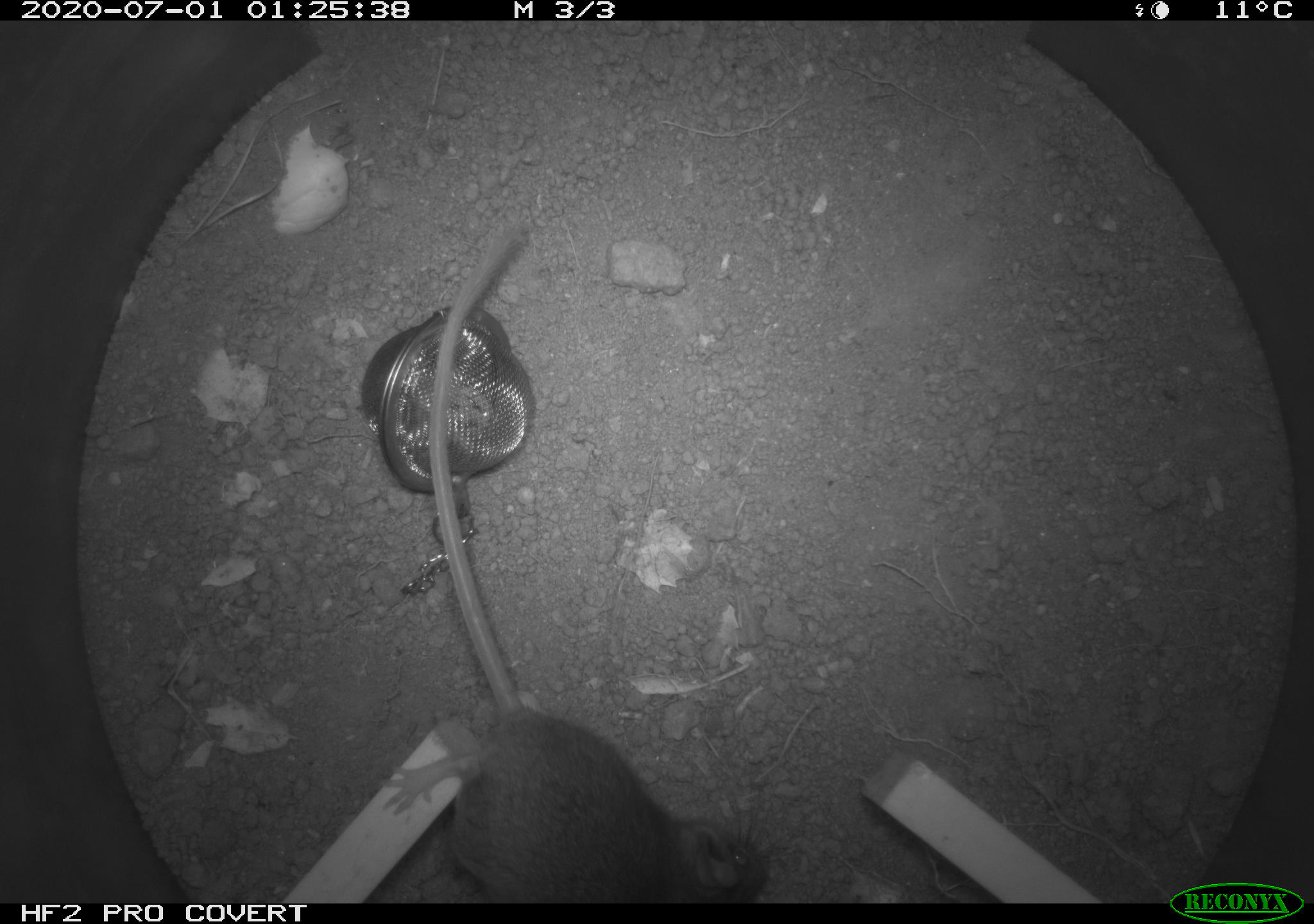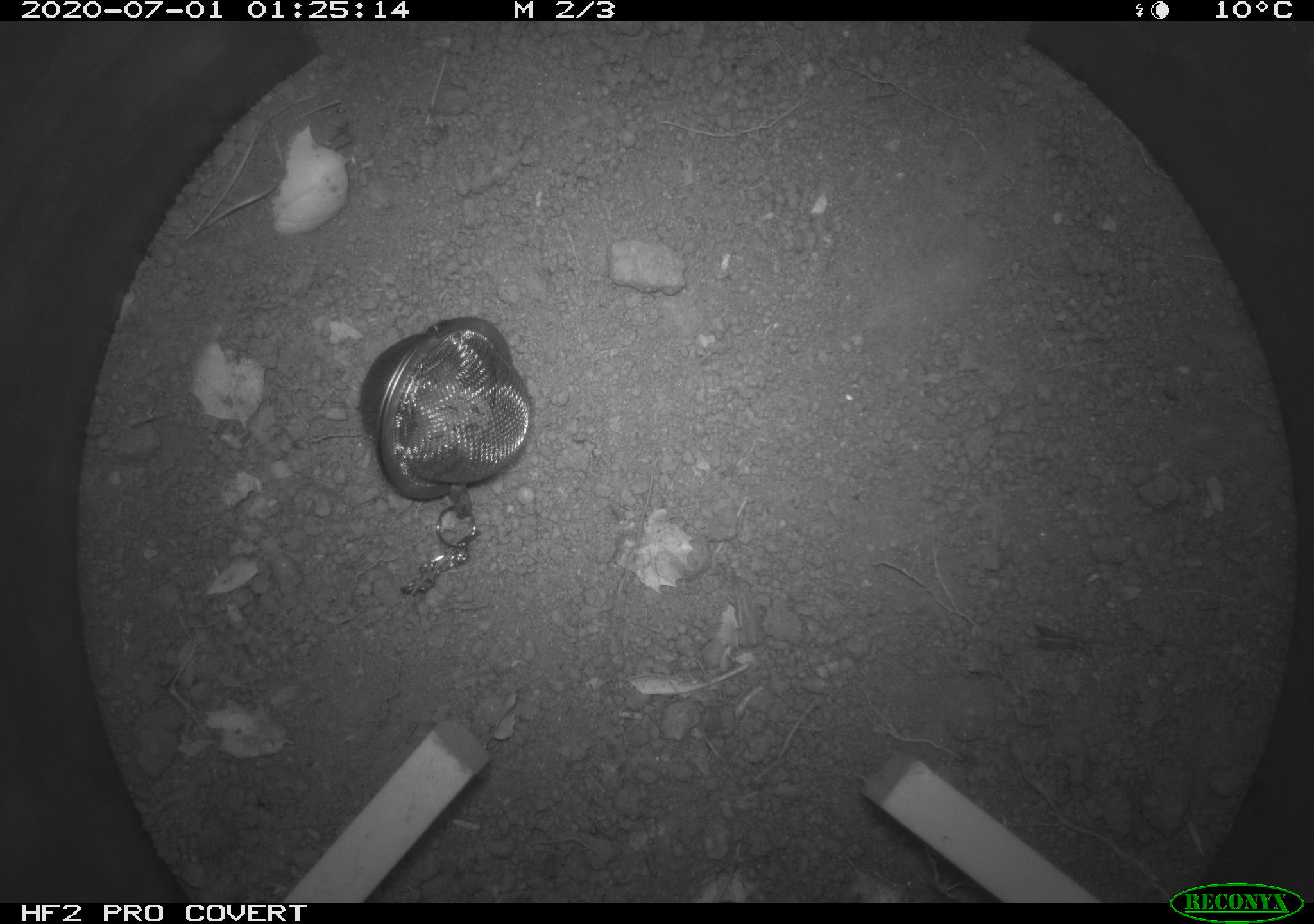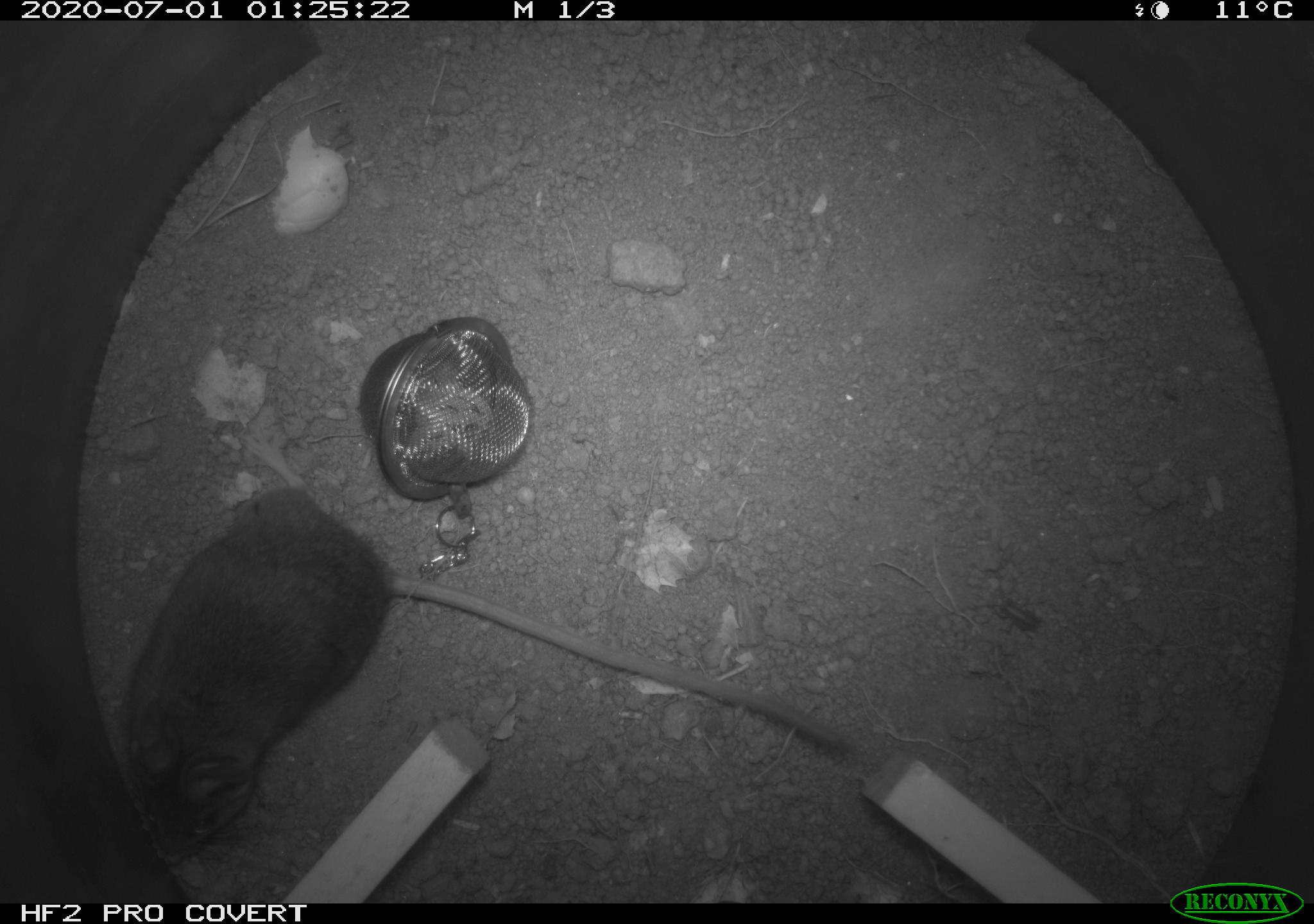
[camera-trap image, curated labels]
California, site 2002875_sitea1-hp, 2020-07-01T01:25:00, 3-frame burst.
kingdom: Animalia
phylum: Chordata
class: Mammalia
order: Rodentia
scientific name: Rodentia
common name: rodent